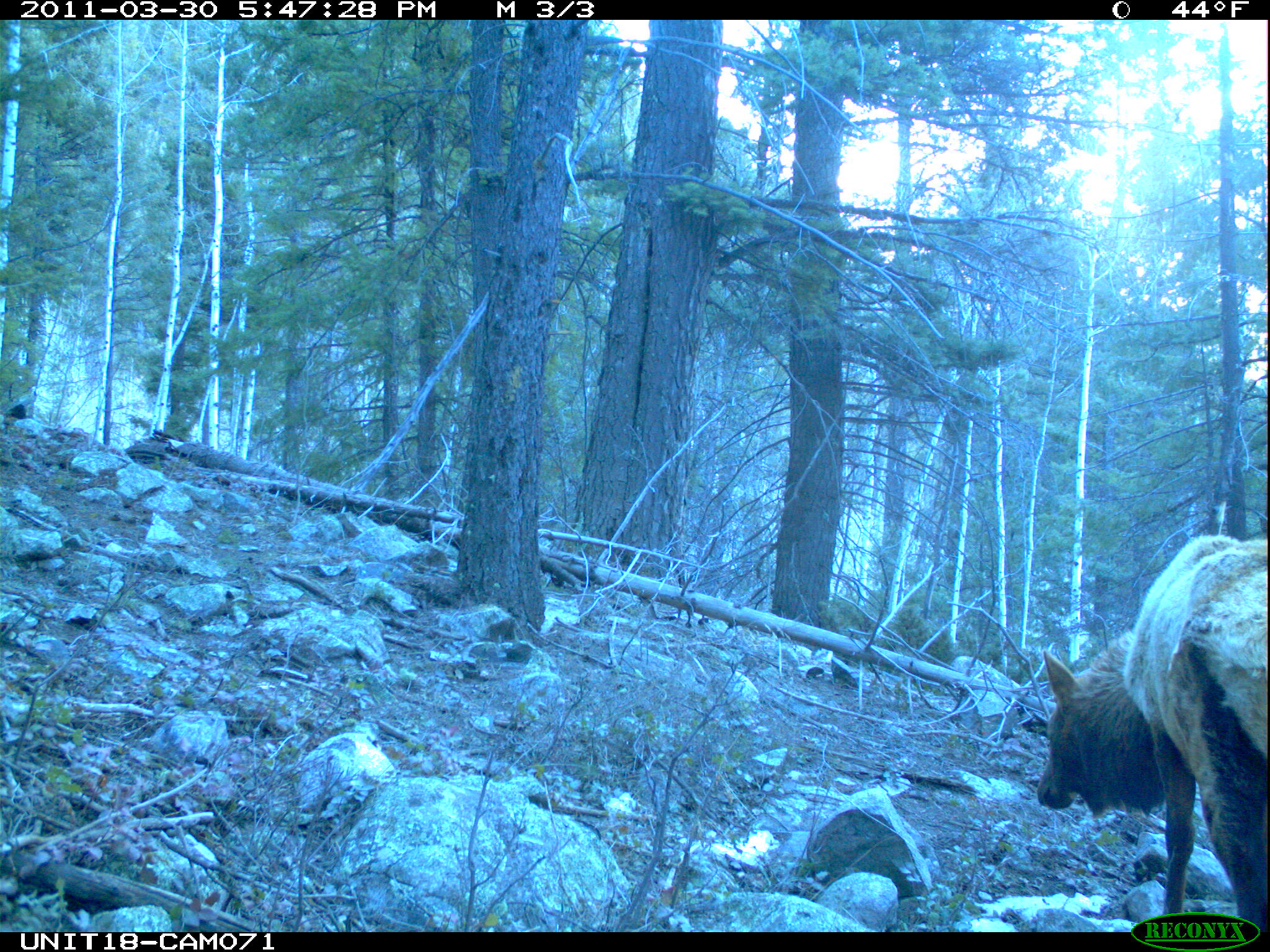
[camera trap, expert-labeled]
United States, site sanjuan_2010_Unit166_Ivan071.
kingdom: Animalia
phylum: Chordata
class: Mammalia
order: Artiodactyla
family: Cervidae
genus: Cervus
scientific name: Cervus elaphus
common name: red deer